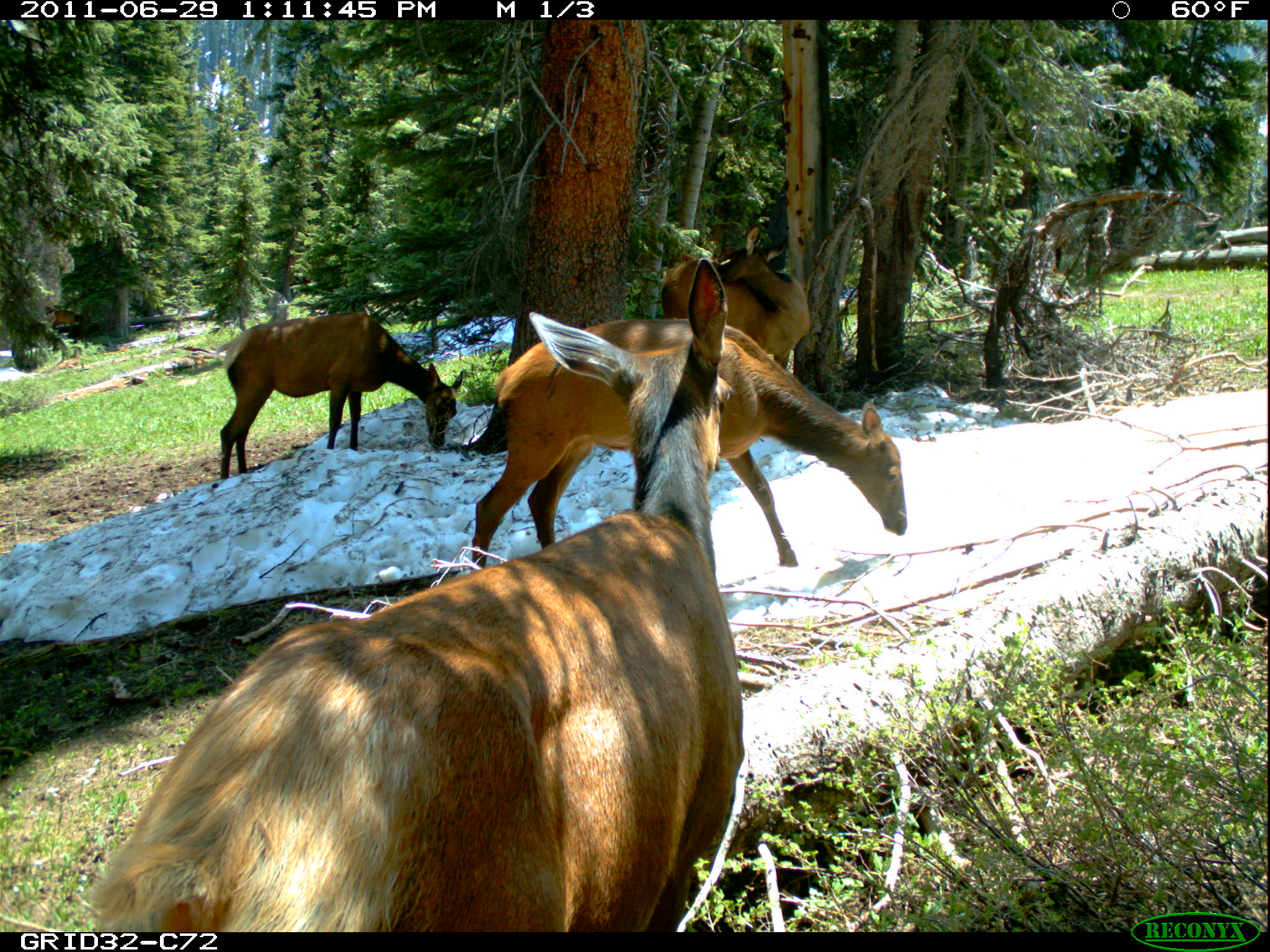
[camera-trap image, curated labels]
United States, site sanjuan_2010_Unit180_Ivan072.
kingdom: Animalia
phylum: Chordata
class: Mammalia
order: Artiodactyla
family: Cervidae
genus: Cervus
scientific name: Cervus elaphus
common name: red deer